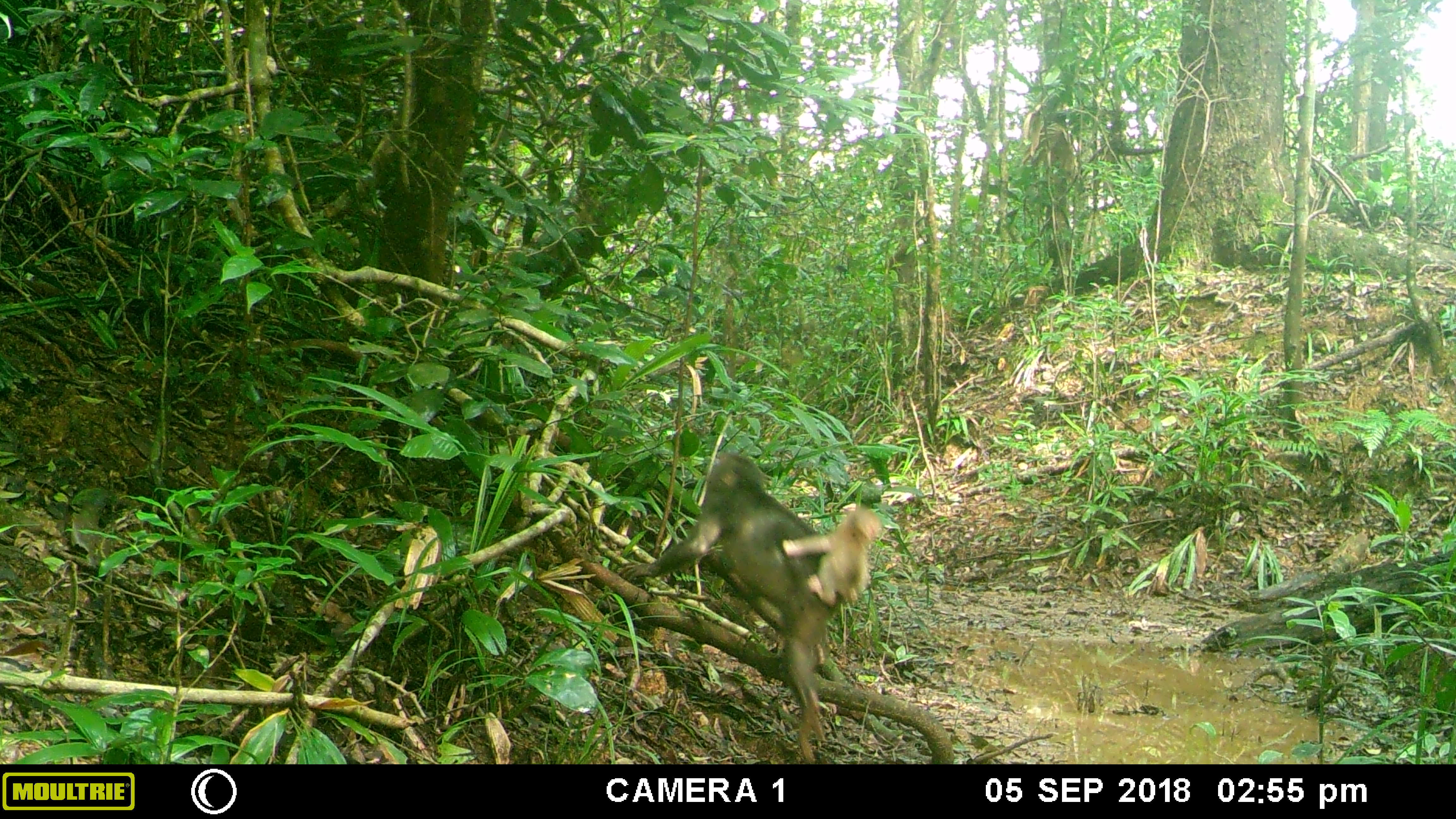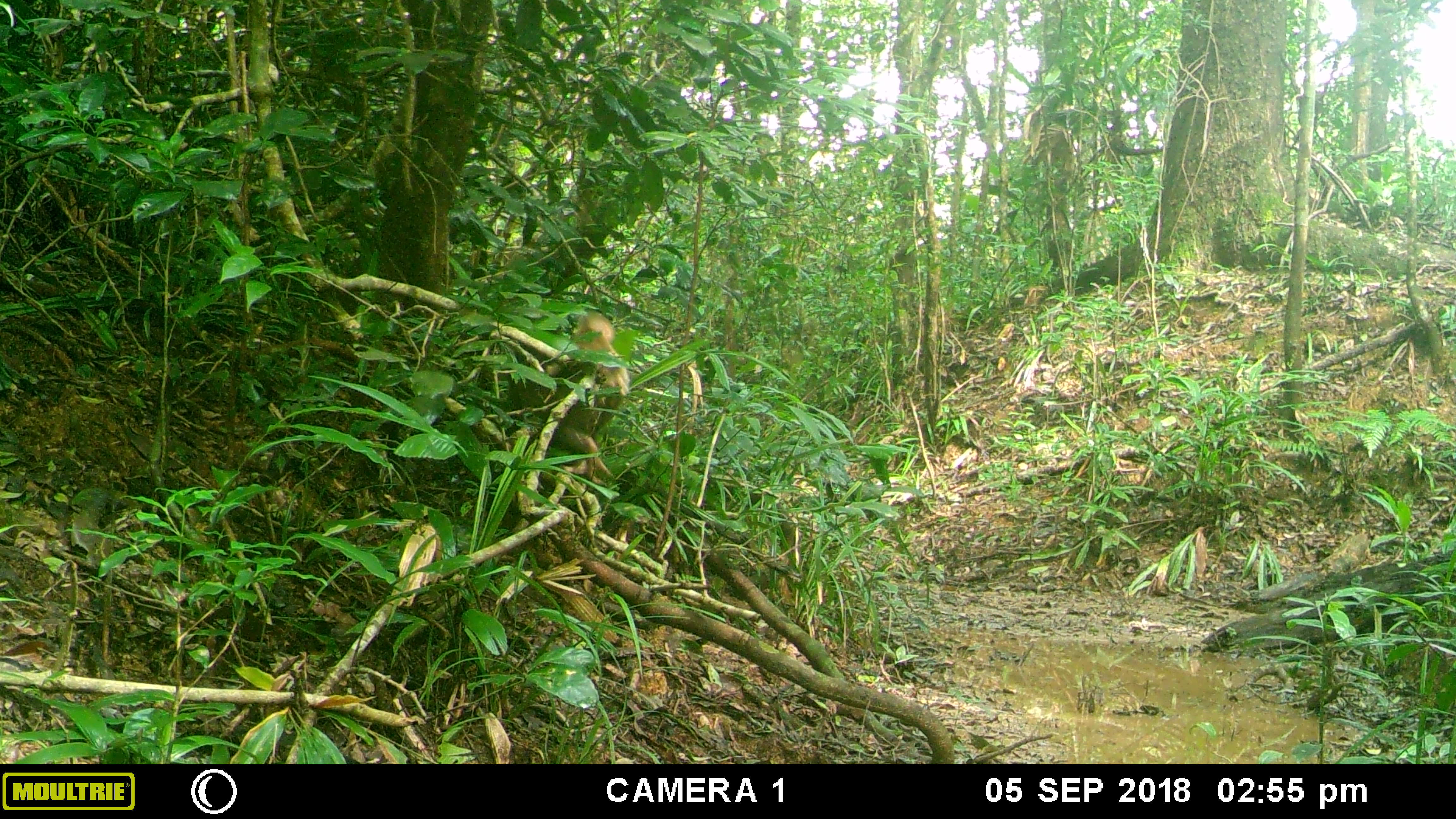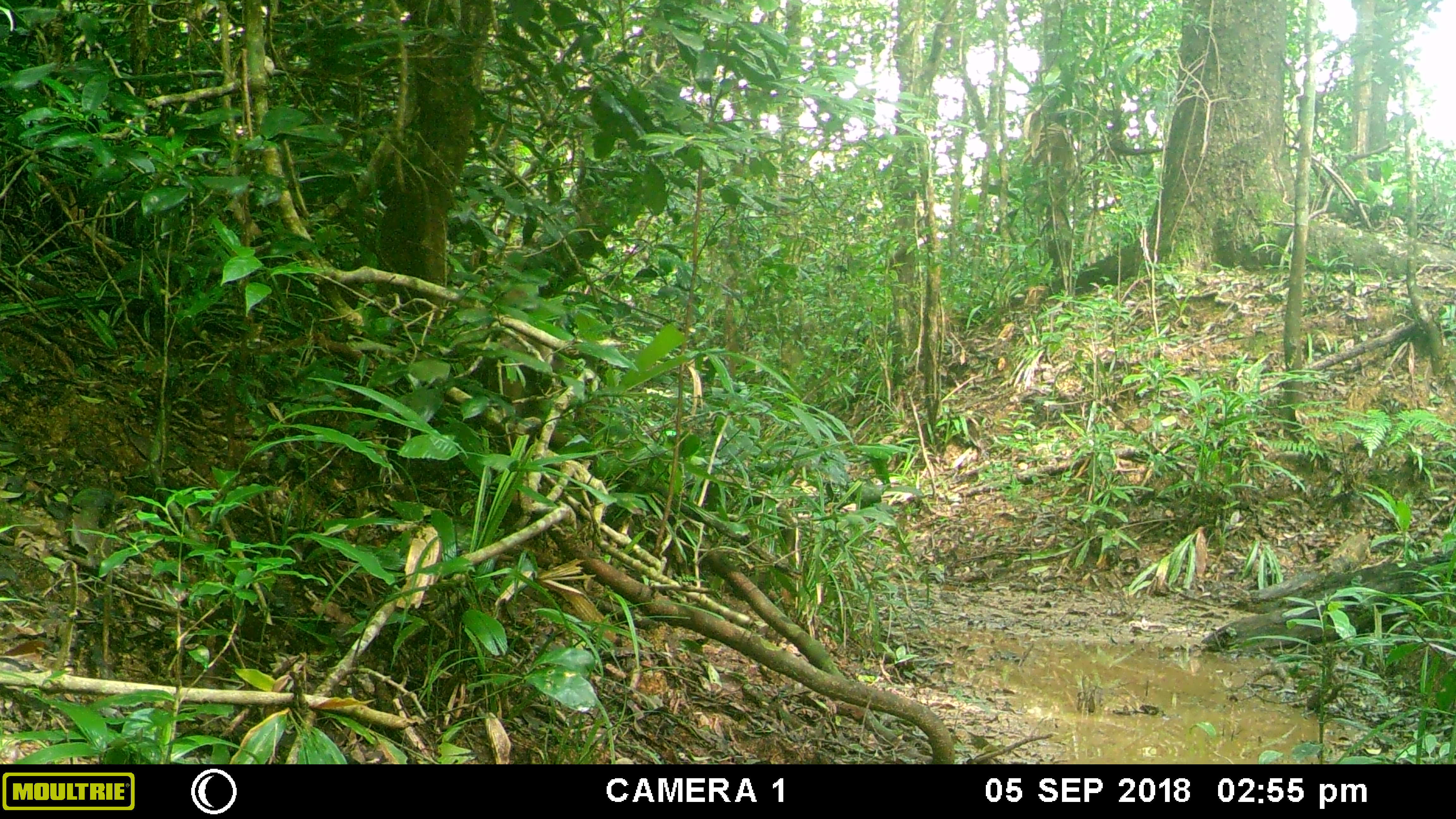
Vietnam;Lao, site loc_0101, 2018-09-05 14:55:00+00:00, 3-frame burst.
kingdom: Animalia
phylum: Chordata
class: Mammalia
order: Primates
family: Cercopithecidae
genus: Macaca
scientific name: Macaca arctoides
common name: stump-tailed macaque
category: stump tailed macaque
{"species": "stump tailed macaque (stump-tailed macaque) (Macaca arctoides)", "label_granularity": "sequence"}